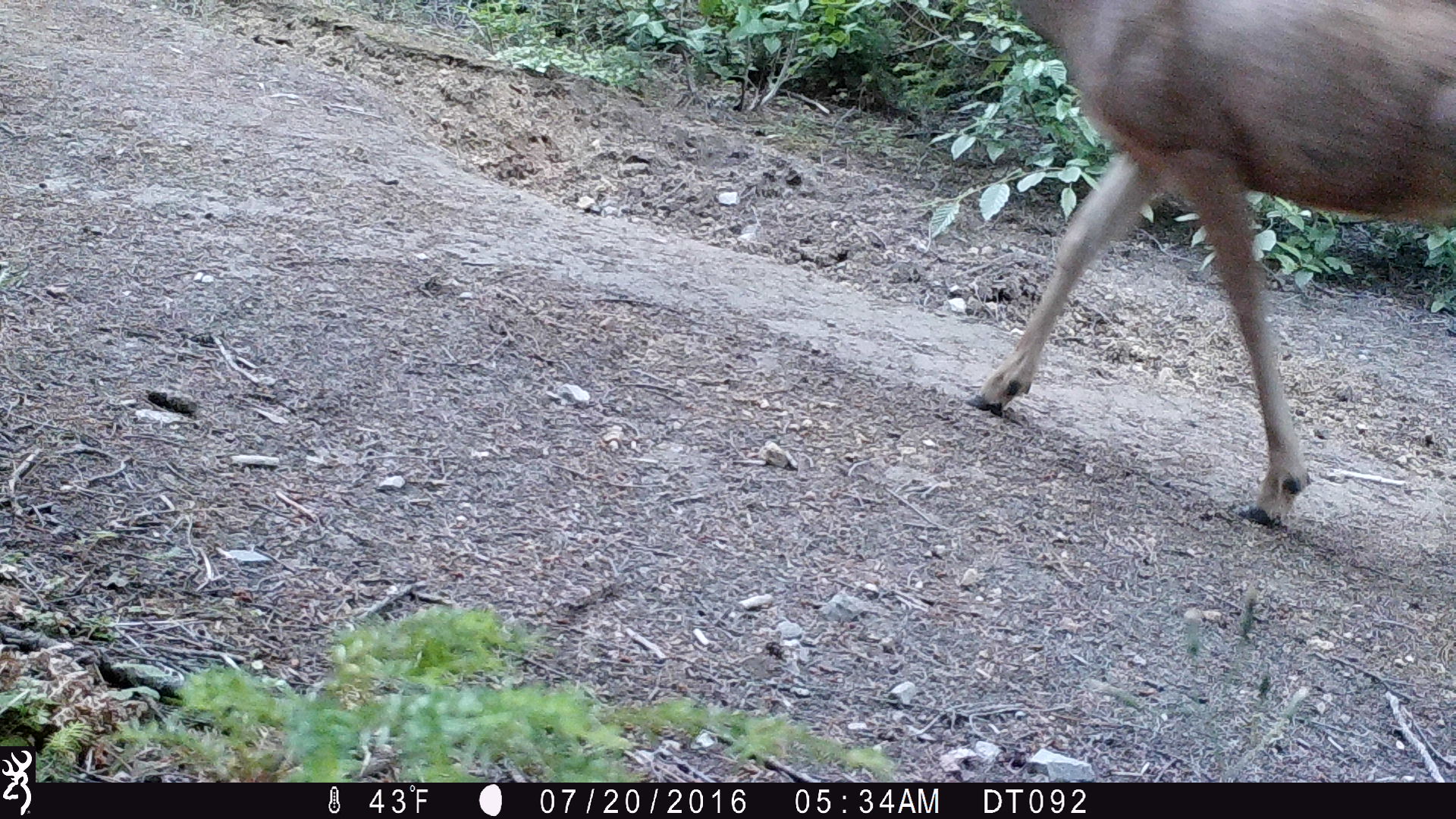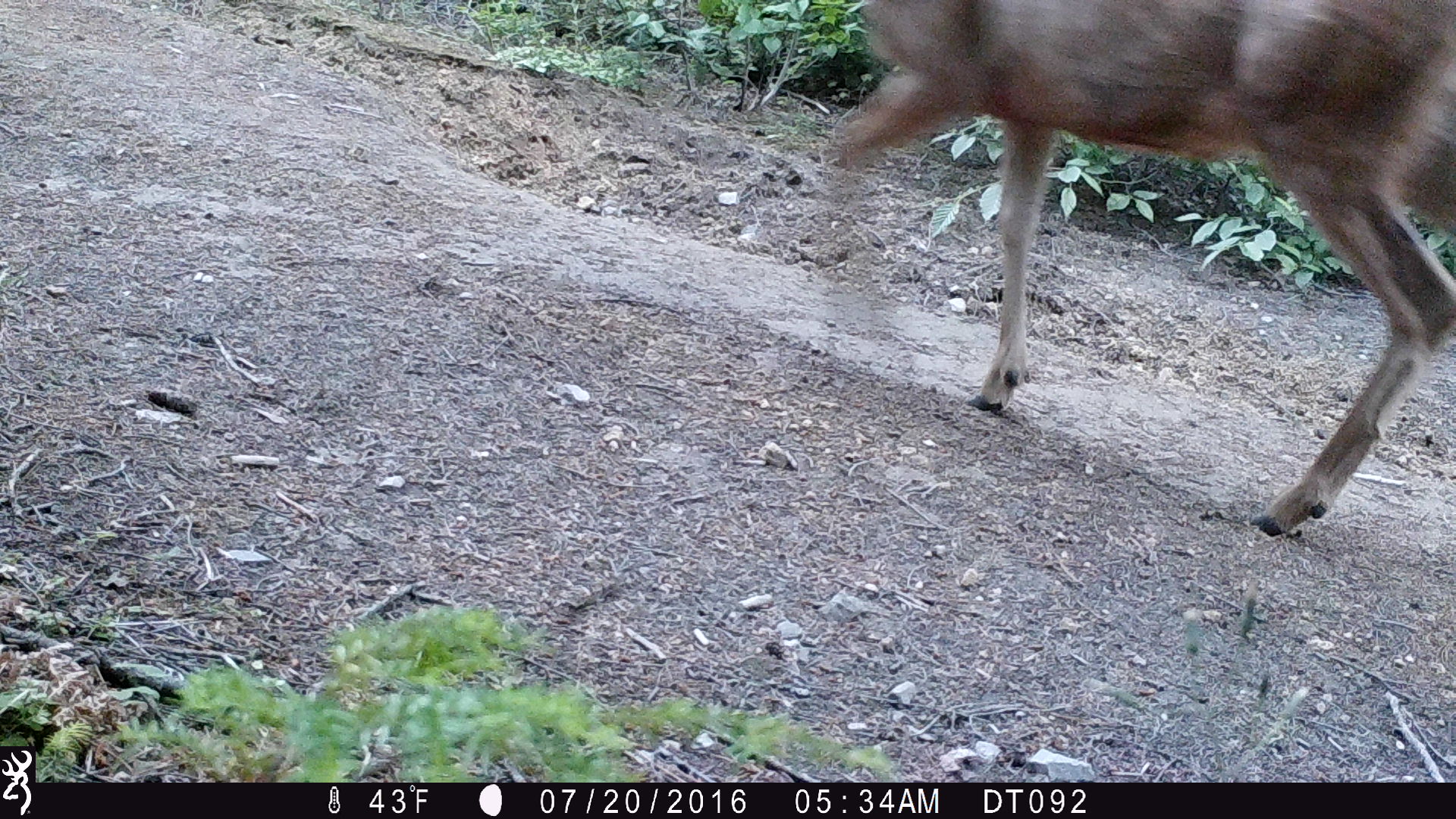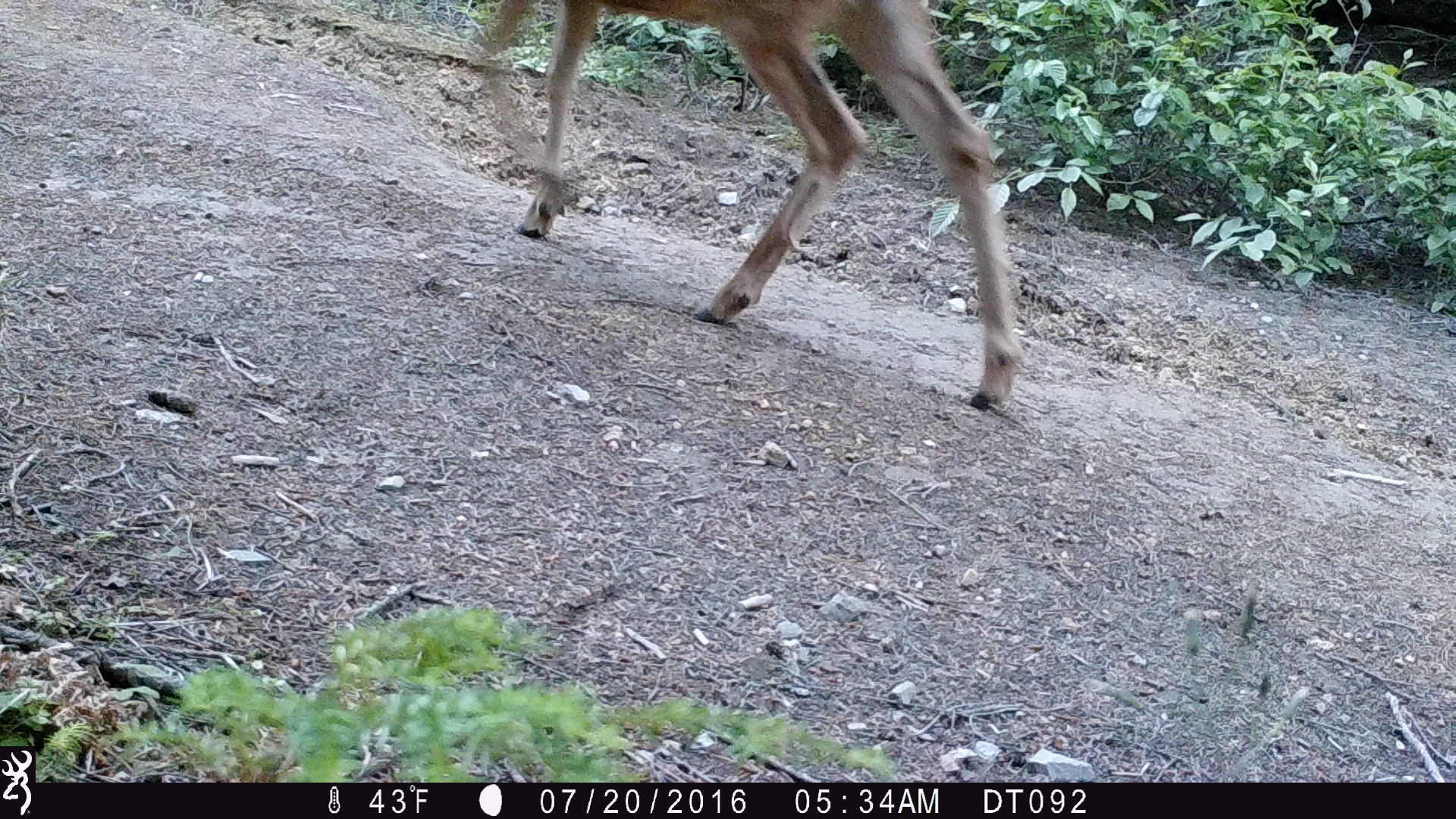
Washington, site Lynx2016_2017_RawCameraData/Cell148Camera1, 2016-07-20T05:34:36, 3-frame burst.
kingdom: Animalia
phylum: Chordata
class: Mammalia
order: Artiodactyla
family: Cervidae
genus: Odocoileus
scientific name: Odocoileus hemionus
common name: mule deer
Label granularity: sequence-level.